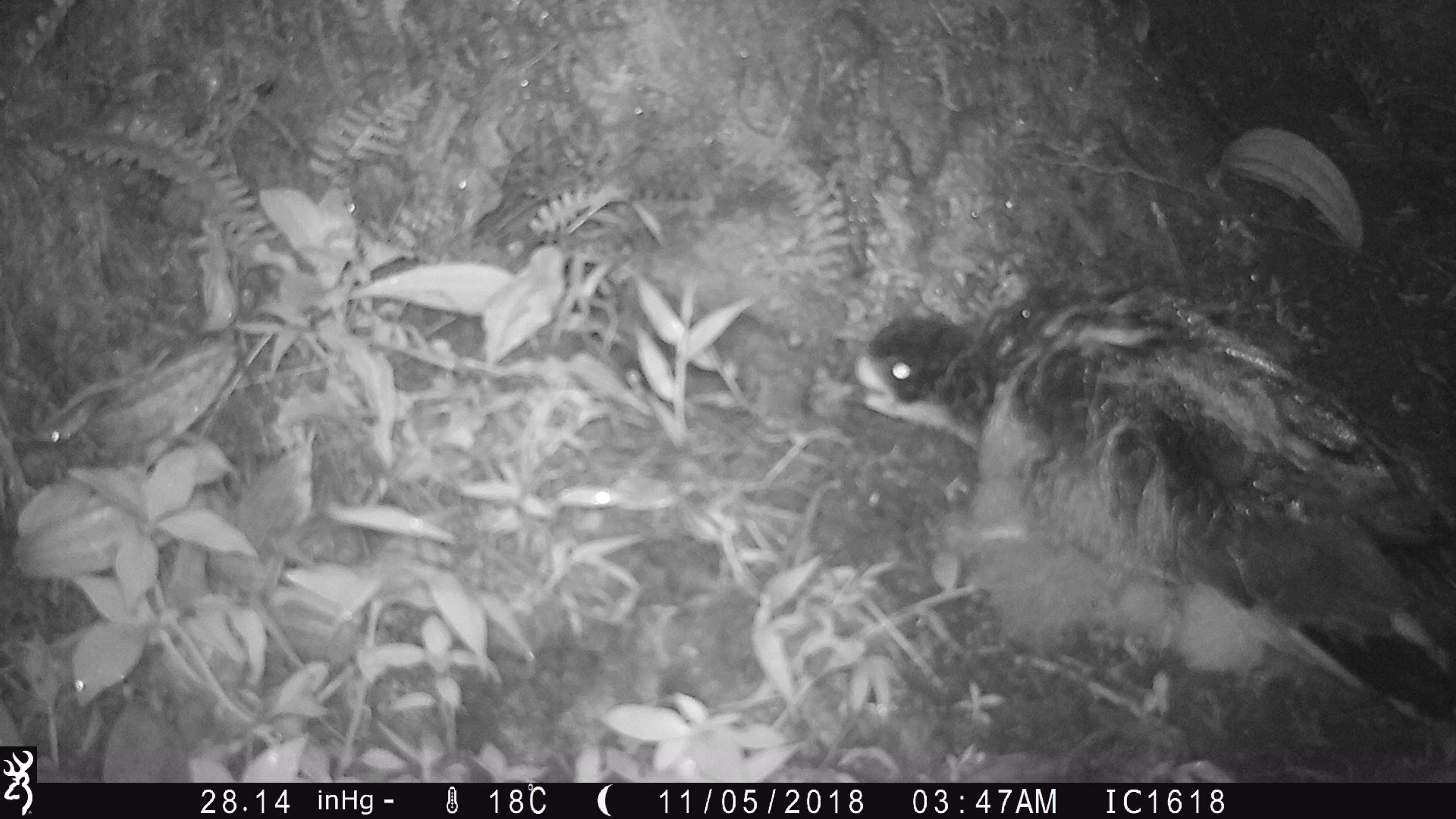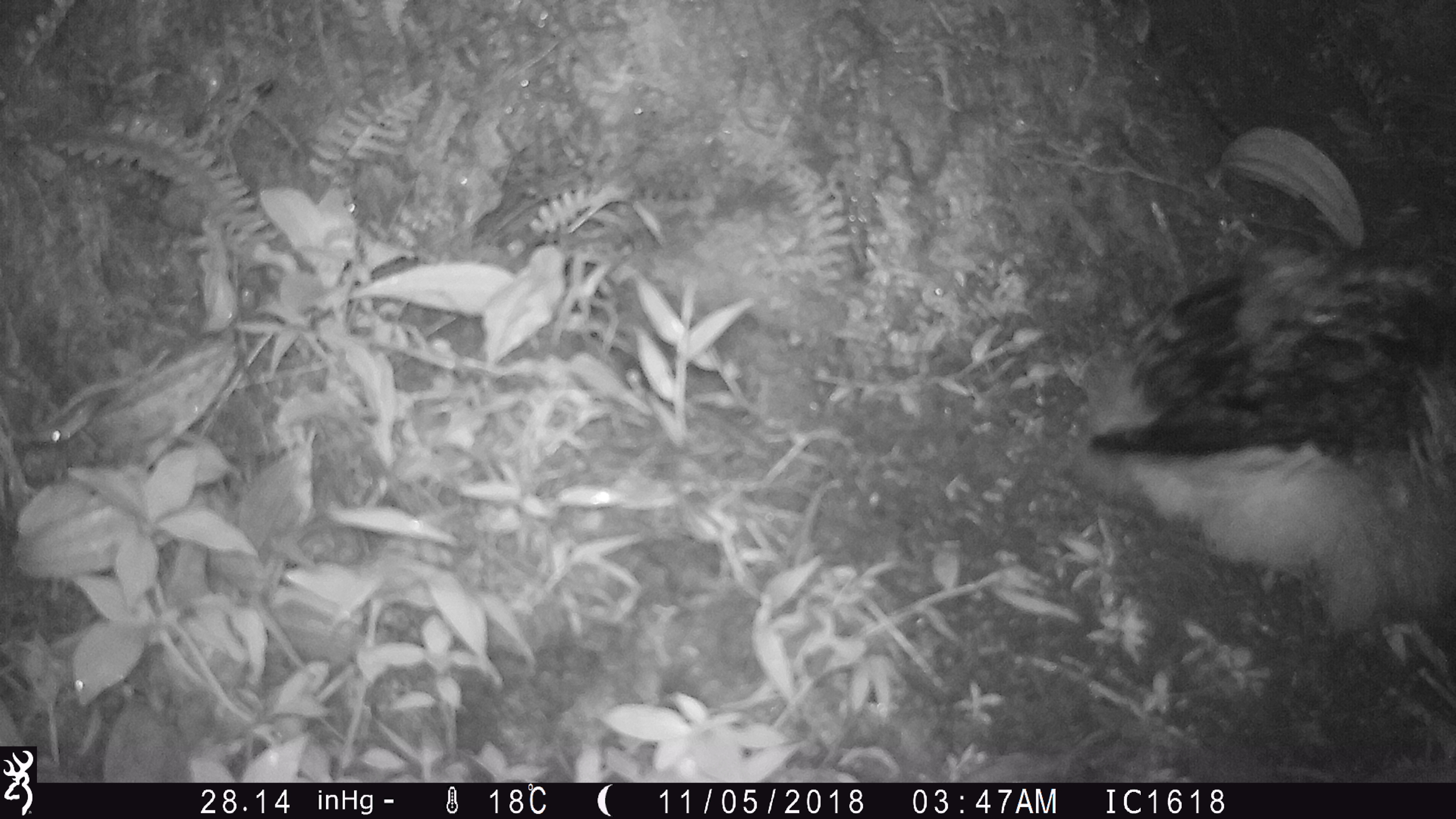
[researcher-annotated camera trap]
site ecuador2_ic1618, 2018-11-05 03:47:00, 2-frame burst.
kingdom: Animalia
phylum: Chordata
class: Aves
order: Procellariiformes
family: Procellariidae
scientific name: Procellariidae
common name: petrel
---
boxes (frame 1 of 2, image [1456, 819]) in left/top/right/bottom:
petrel: 827/289/1456/740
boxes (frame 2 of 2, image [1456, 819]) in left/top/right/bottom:
petrel: 1038/194/1456/631